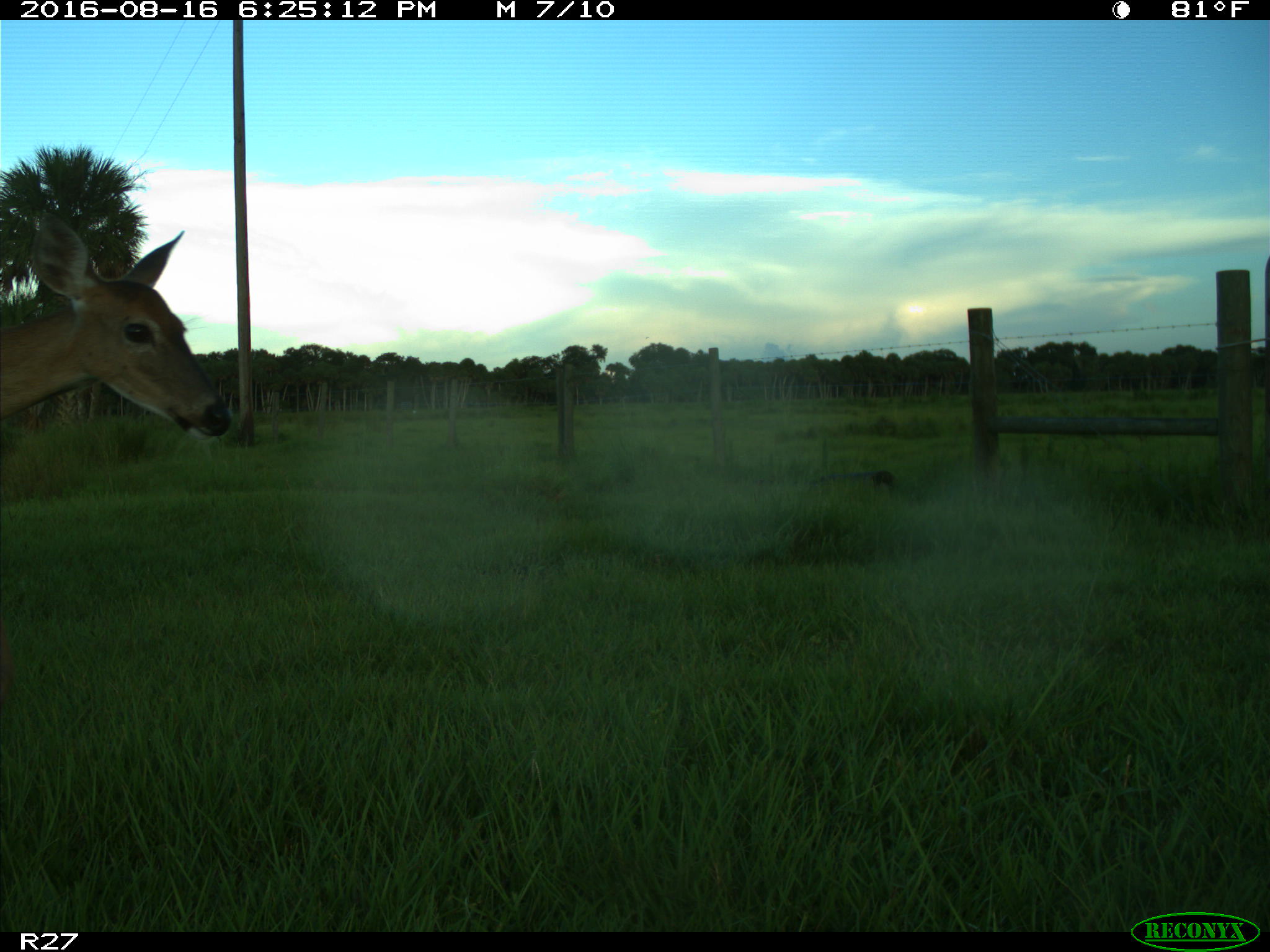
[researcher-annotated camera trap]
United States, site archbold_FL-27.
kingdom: Animalia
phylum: Chordata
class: Mammalia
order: Artiodactyla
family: Cervidae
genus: Odocoileus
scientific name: Odocoileus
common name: deer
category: unidentified deer